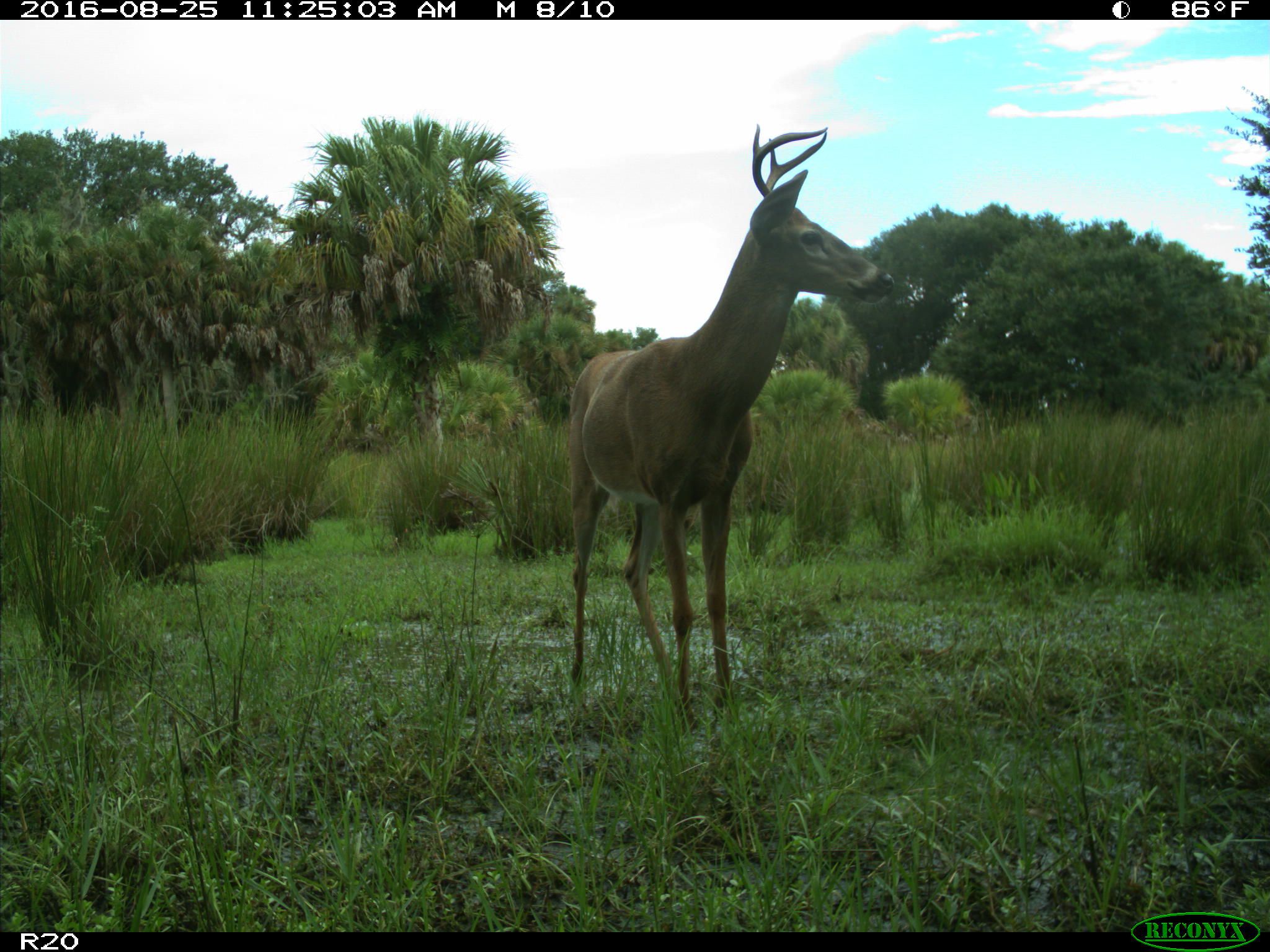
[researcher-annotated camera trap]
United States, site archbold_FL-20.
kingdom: Animalia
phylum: Chordata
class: Mammalia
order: Artiodactyla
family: Cervidae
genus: Odocoileus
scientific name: Odocoileus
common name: deer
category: unidentified deer